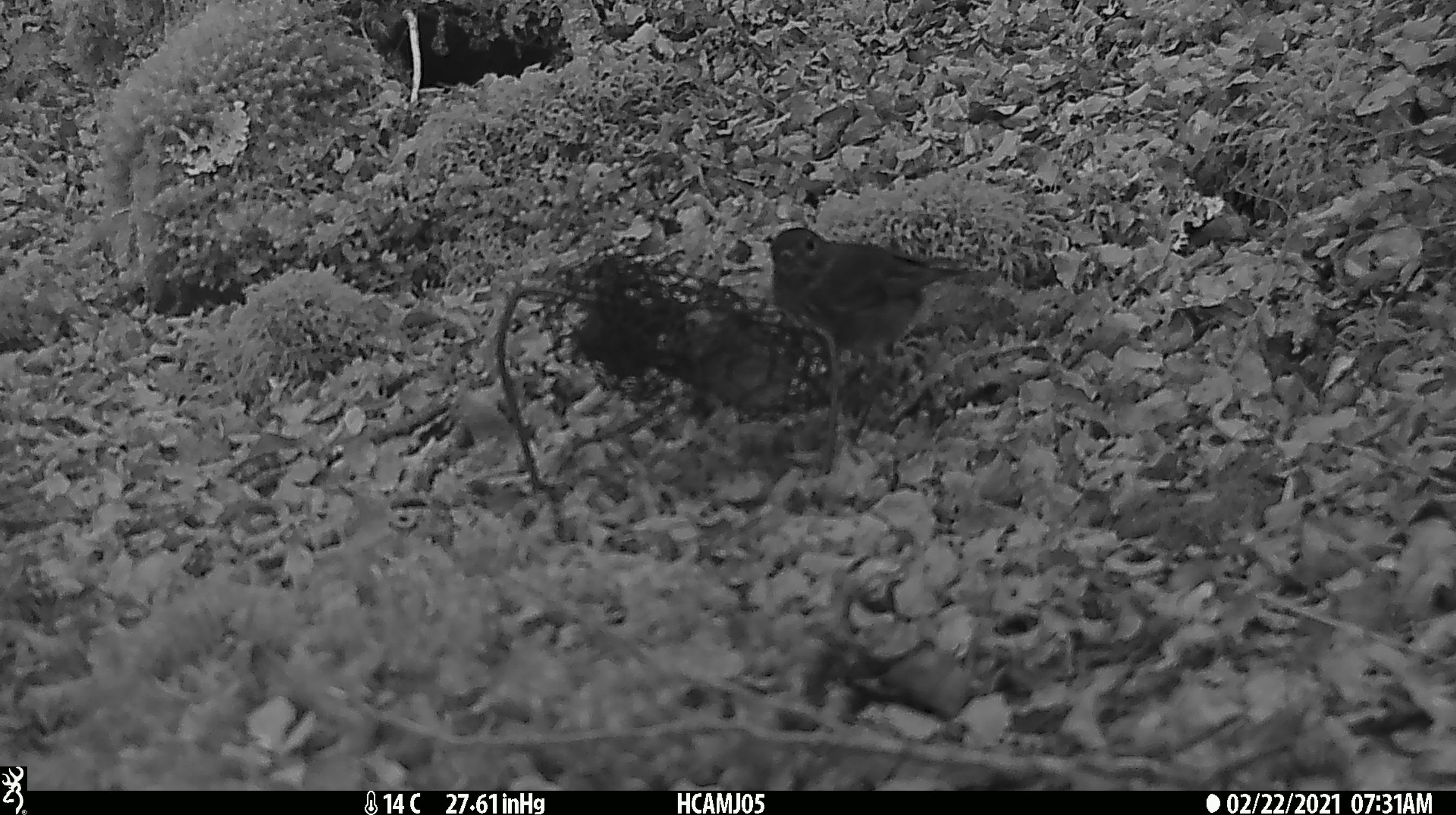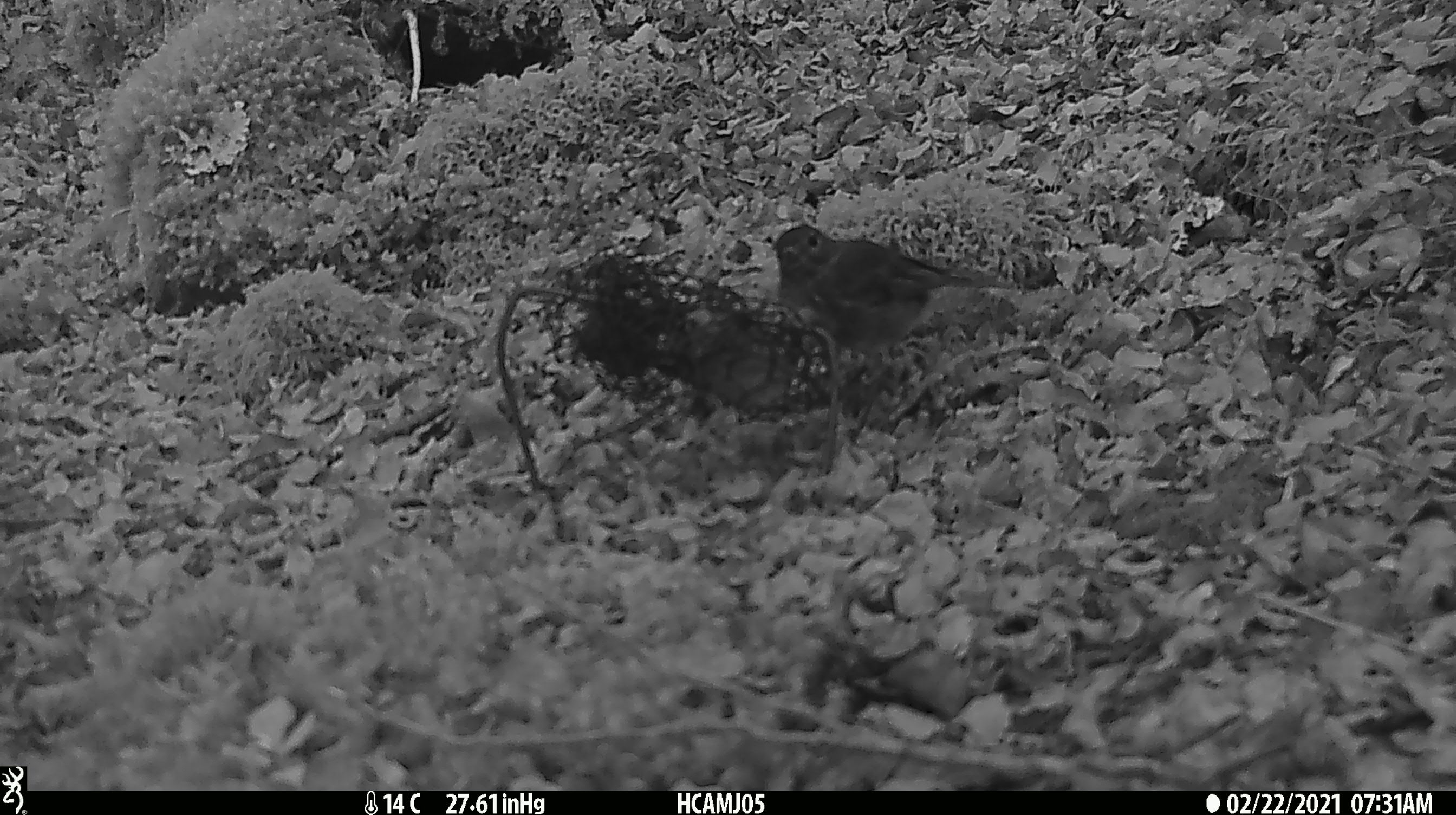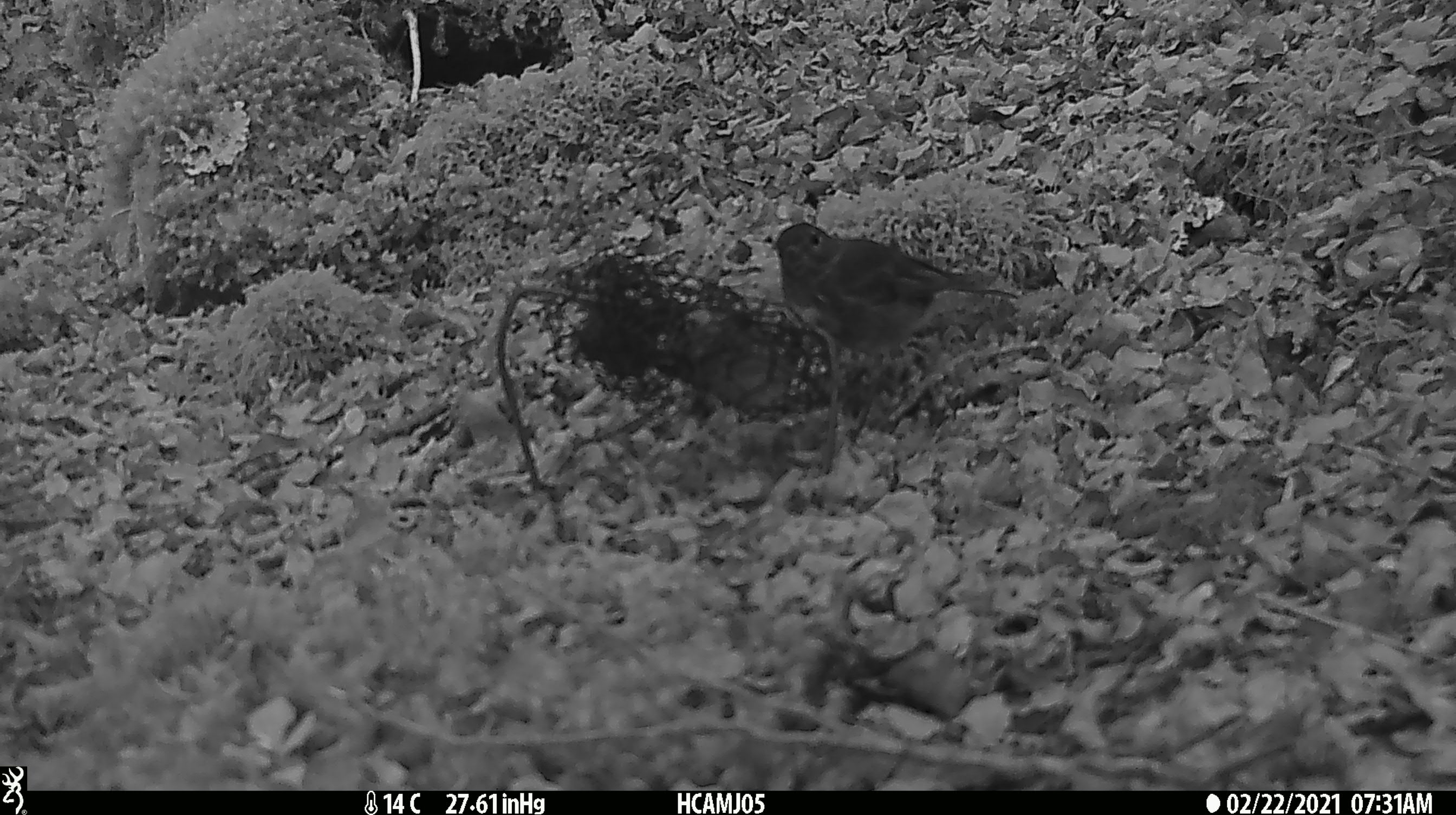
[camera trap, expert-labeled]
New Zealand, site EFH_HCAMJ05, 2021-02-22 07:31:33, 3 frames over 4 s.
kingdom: Animalia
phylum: Chordata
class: Aves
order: Passeriformes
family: Petroicidae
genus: Petroica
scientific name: Petroica australis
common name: new zealand robin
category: robin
Robin (new zealand robin) (Petroica australis).